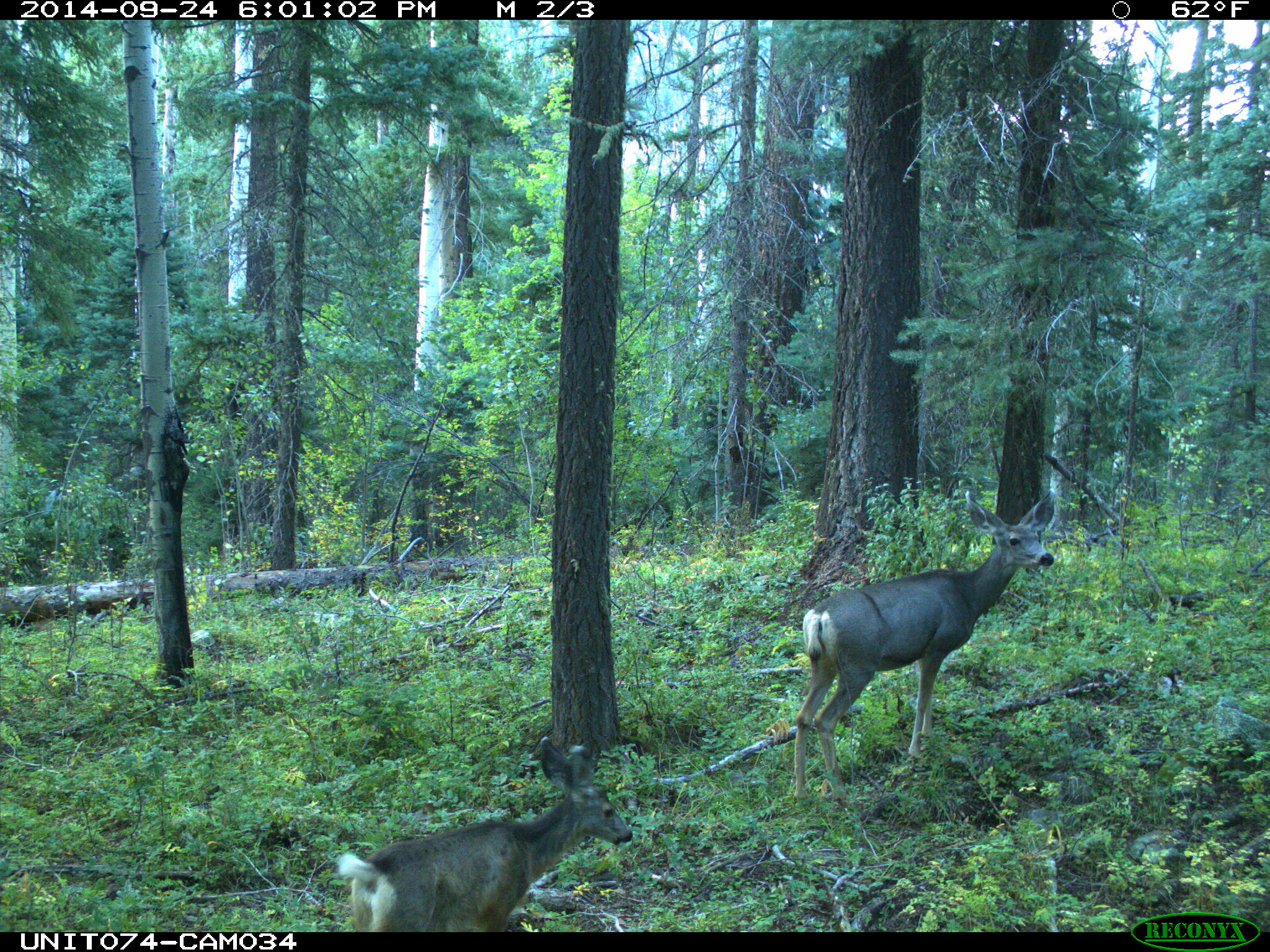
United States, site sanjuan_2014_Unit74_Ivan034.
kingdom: Animalia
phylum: Chordata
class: Mammalia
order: Artiodactyla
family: Cervidae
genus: Odocoileus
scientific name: Odocoileus hemionus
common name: mule deer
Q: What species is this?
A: Odocoileus hemionus (mule deer).